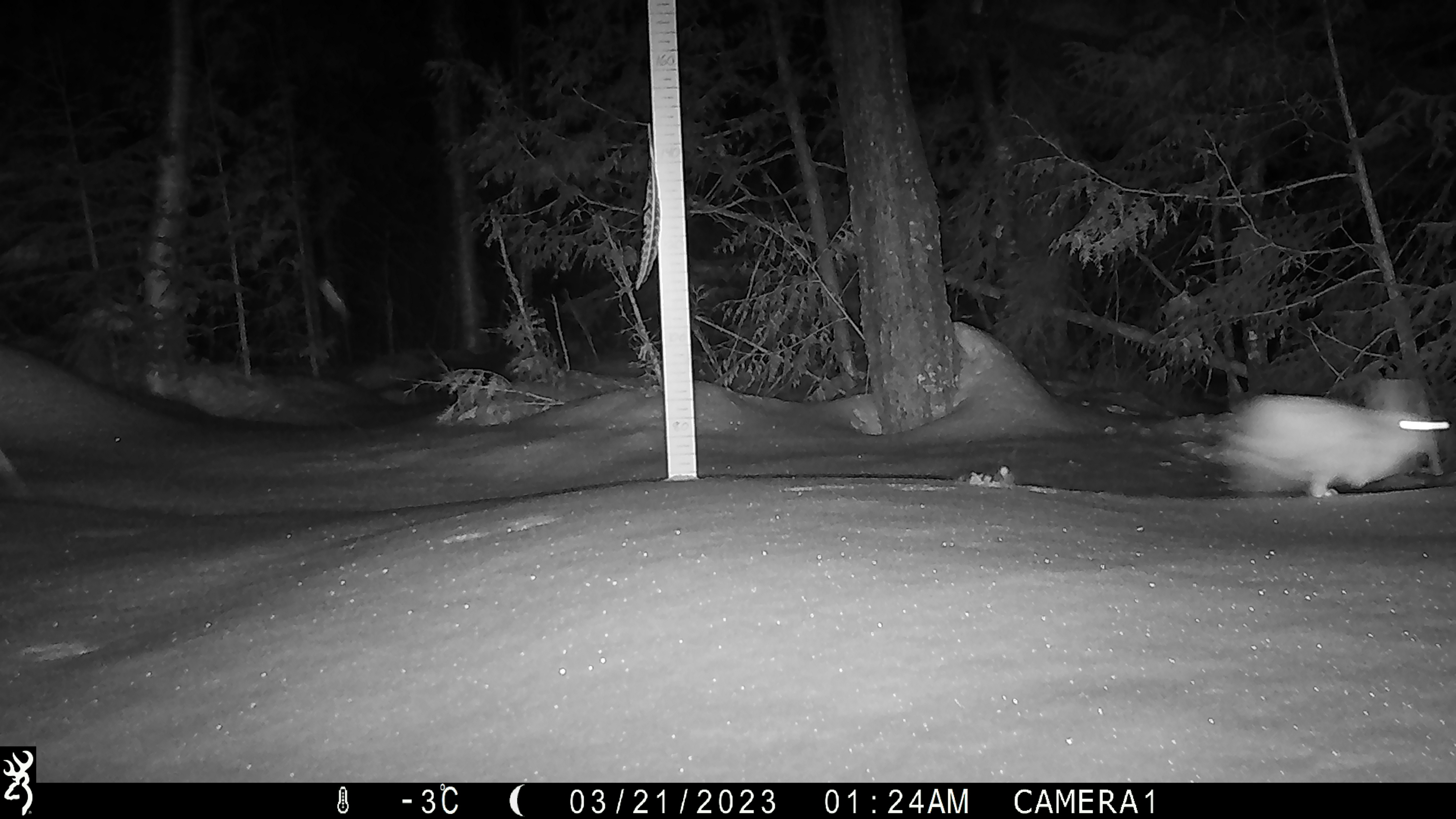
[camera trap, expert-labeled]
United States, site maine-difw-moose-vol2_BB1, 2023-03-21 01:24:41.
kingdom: Animalia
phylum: Chordata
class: Mammalia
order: Lagomorpha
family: Leporidae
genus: Lepus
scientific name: Lepus americanus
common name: snowshoe hare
Snowshoe hare (Lepus americanus).